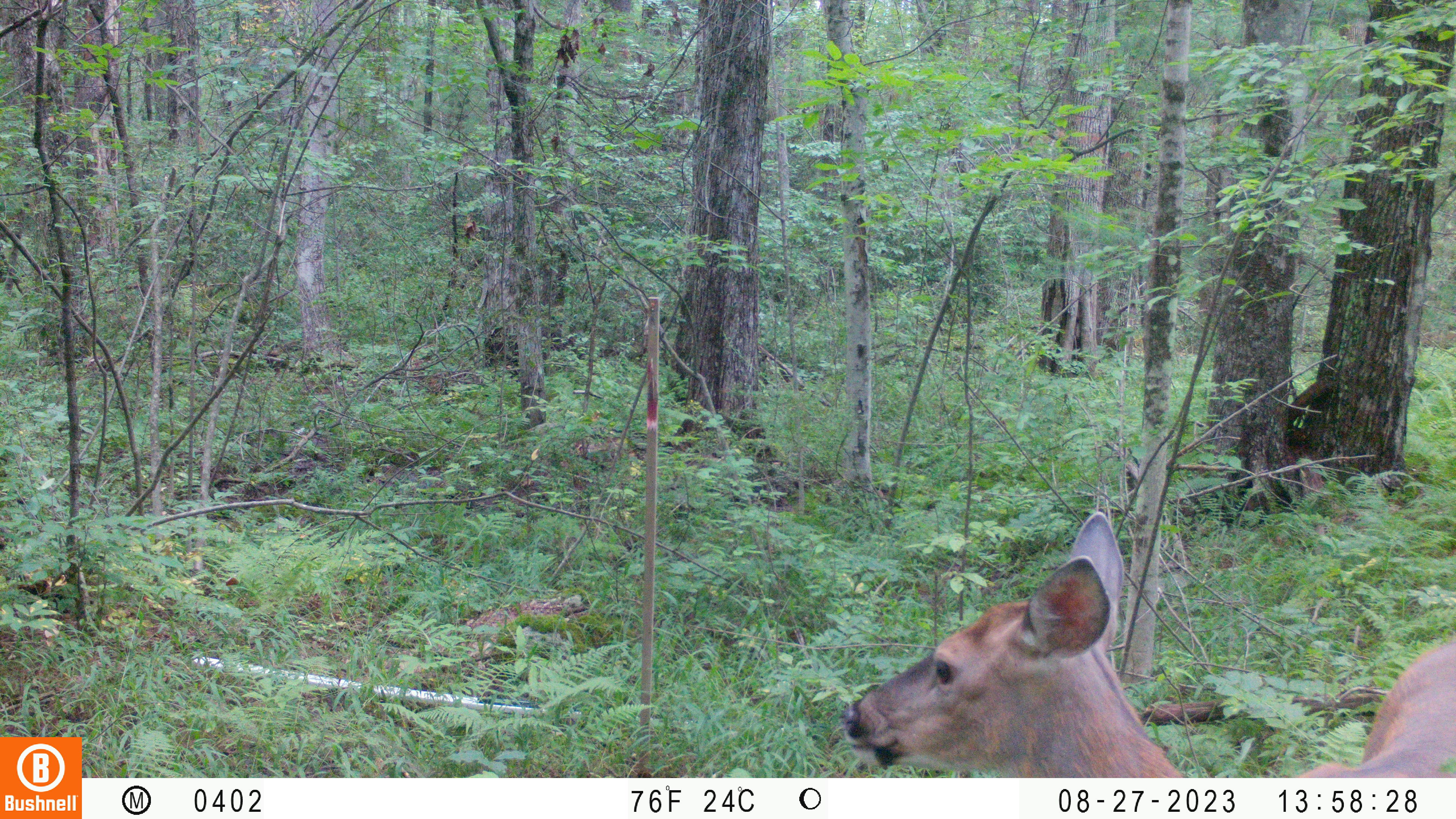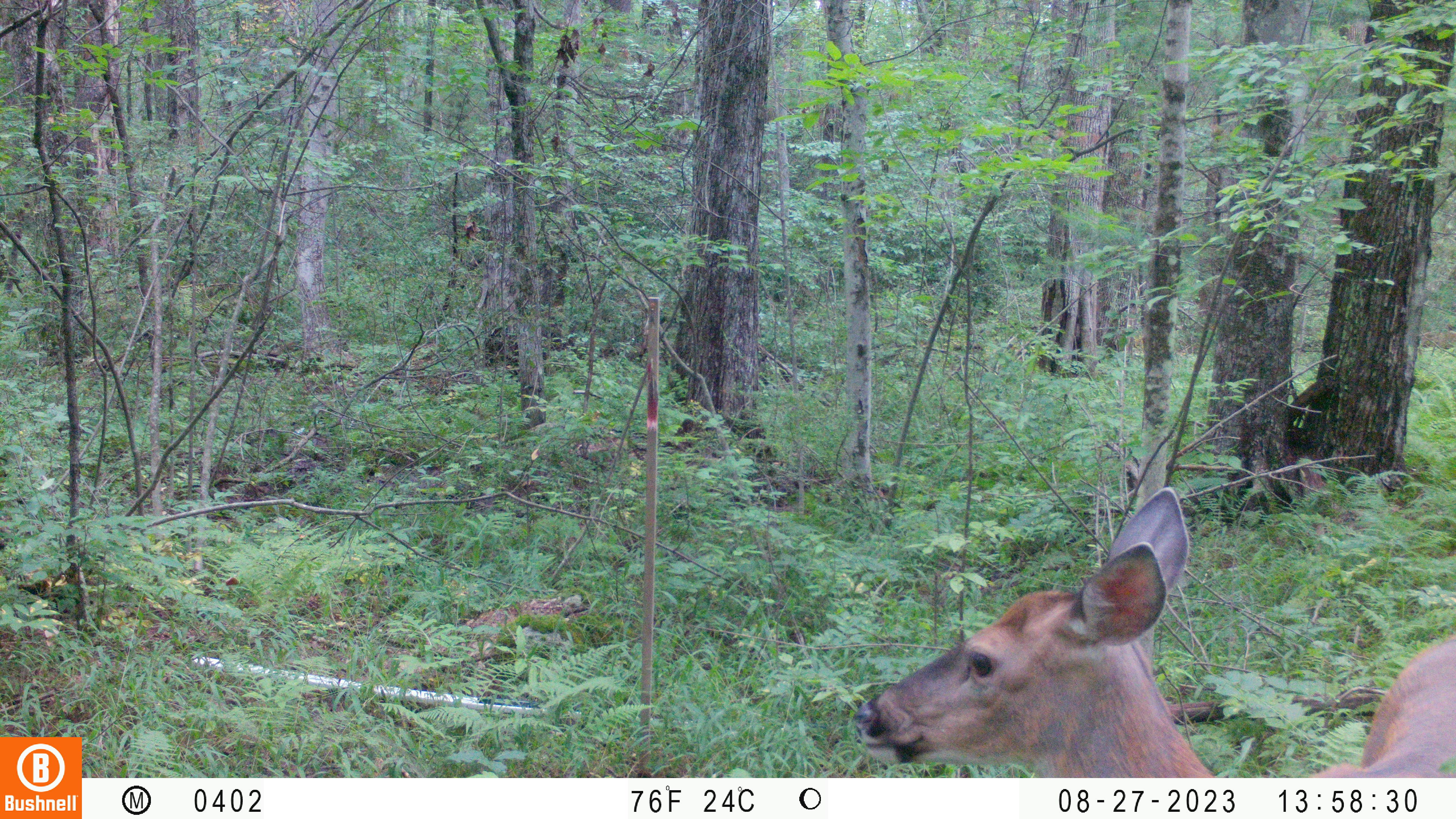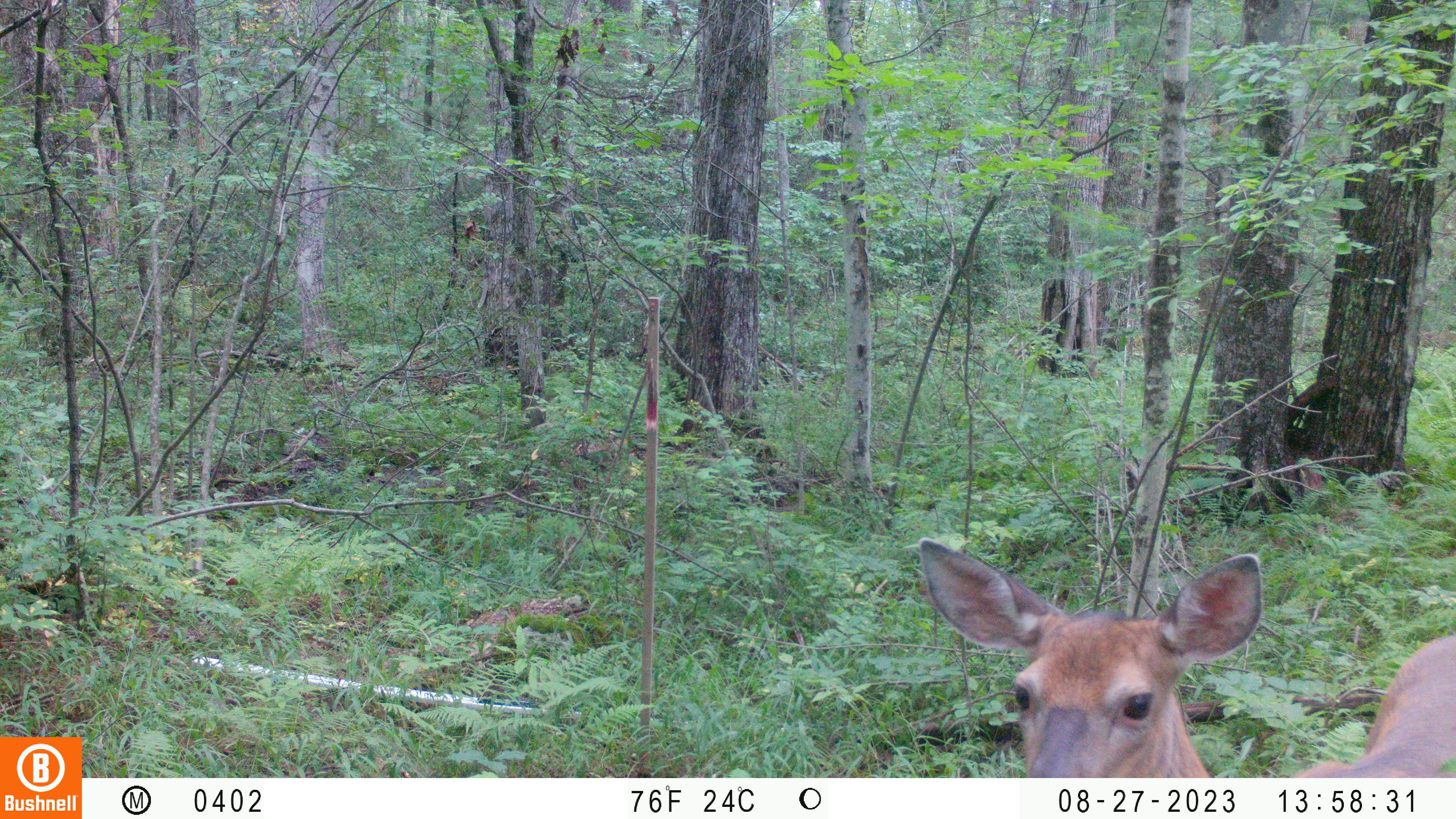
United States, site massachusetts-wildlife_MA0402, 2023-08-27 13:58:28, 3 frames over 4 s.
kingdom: Animalia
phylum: Chordata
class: Mammalia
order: Artiodactyla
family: Cervidae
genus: Odocoileus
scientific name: Odocoileus virginianus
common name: white-tailed deer